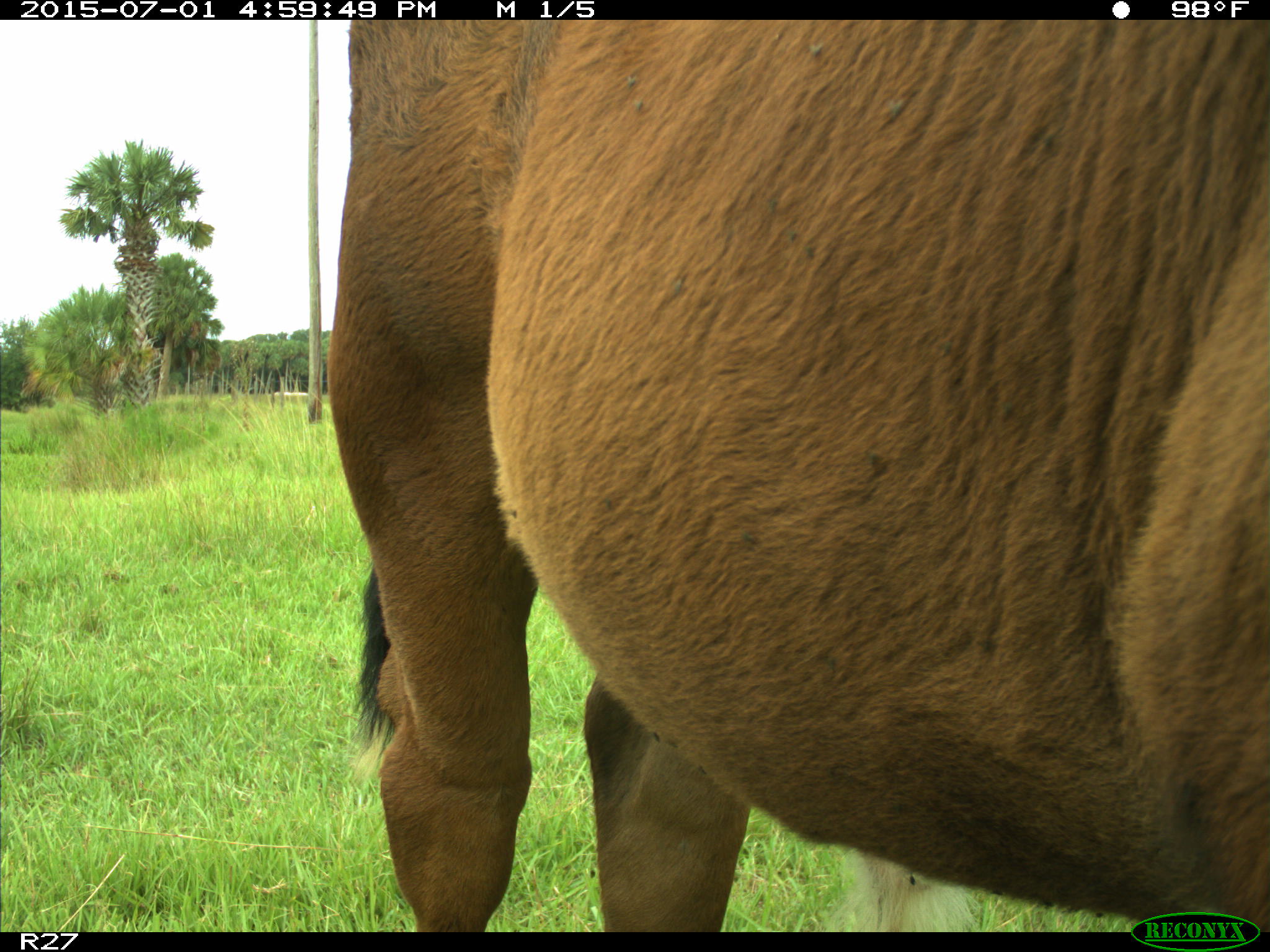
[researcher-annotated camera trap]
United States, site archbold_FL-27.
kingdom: Animalia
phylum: Chordata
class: Mammalia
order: Artiodactyla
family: Bovidae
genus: Bos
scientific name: Bos taurus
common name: domestic cow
Bos taurus (domestic cow).